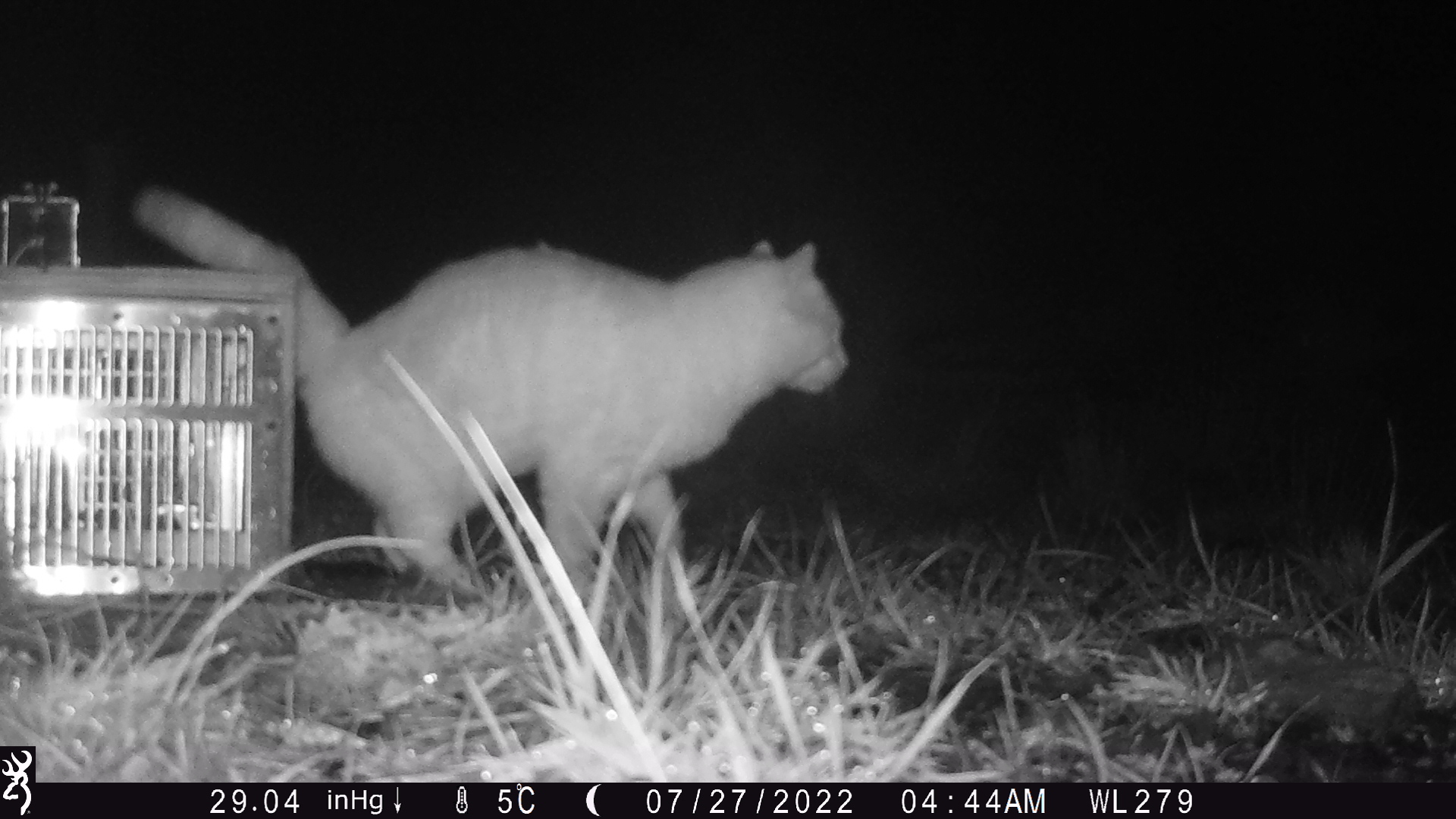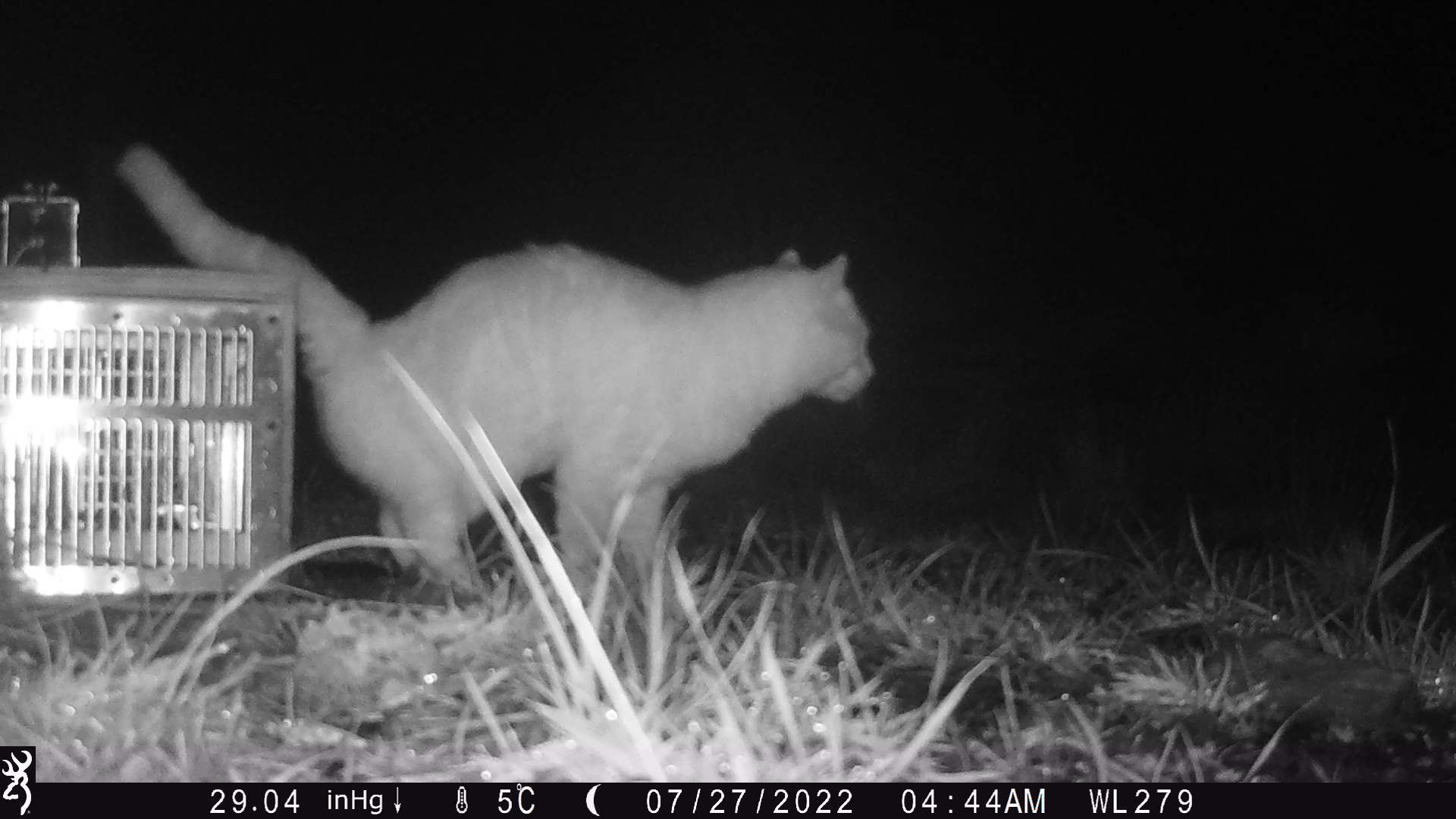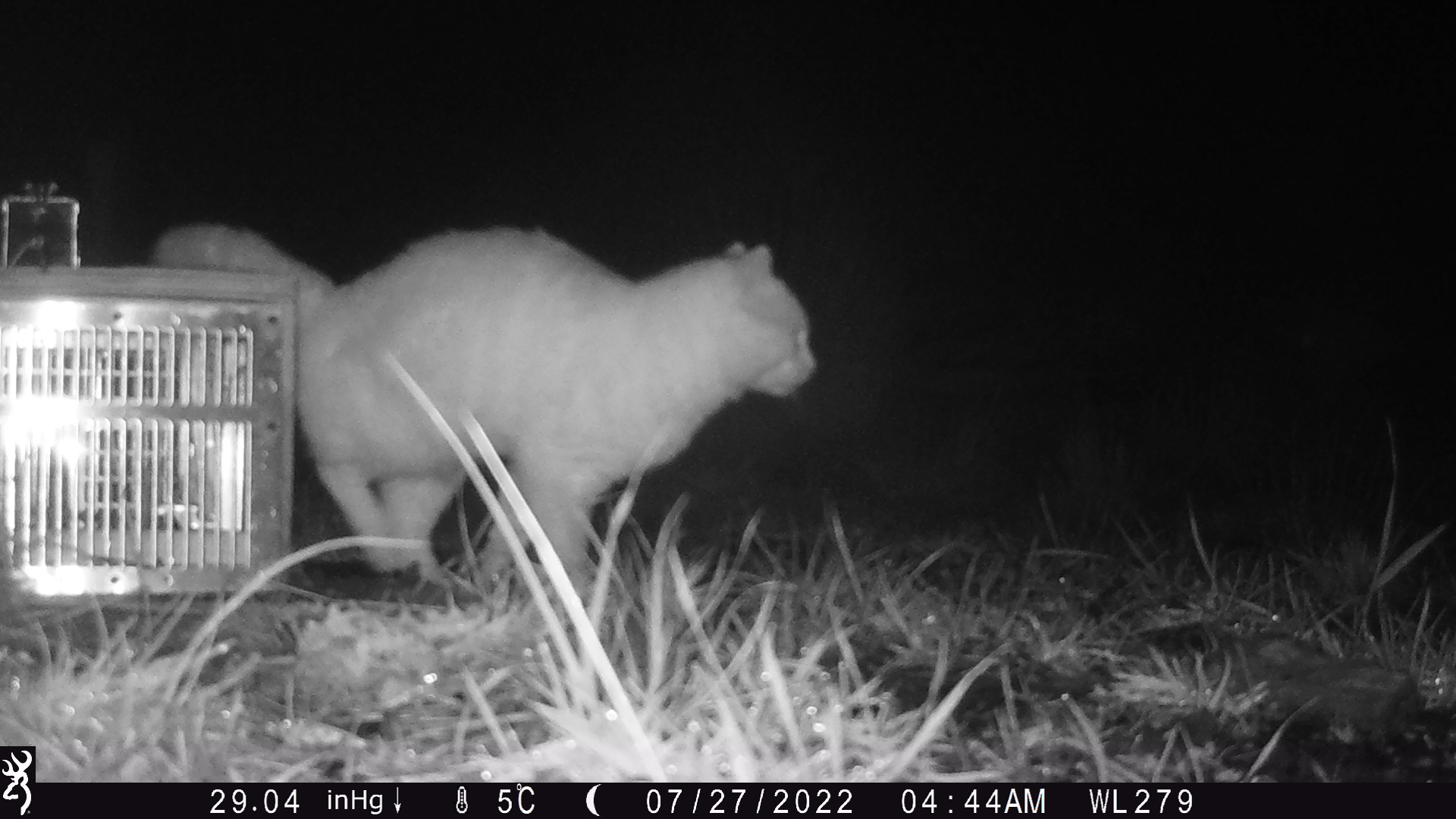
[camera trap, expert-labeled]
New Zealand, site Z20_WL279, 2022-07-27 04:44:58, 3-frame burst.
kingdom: Animalia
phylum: Chordata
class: Mammalia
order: Carnivora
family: Felidae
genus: Felis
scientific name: Felis catus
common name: domestic cat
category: cat